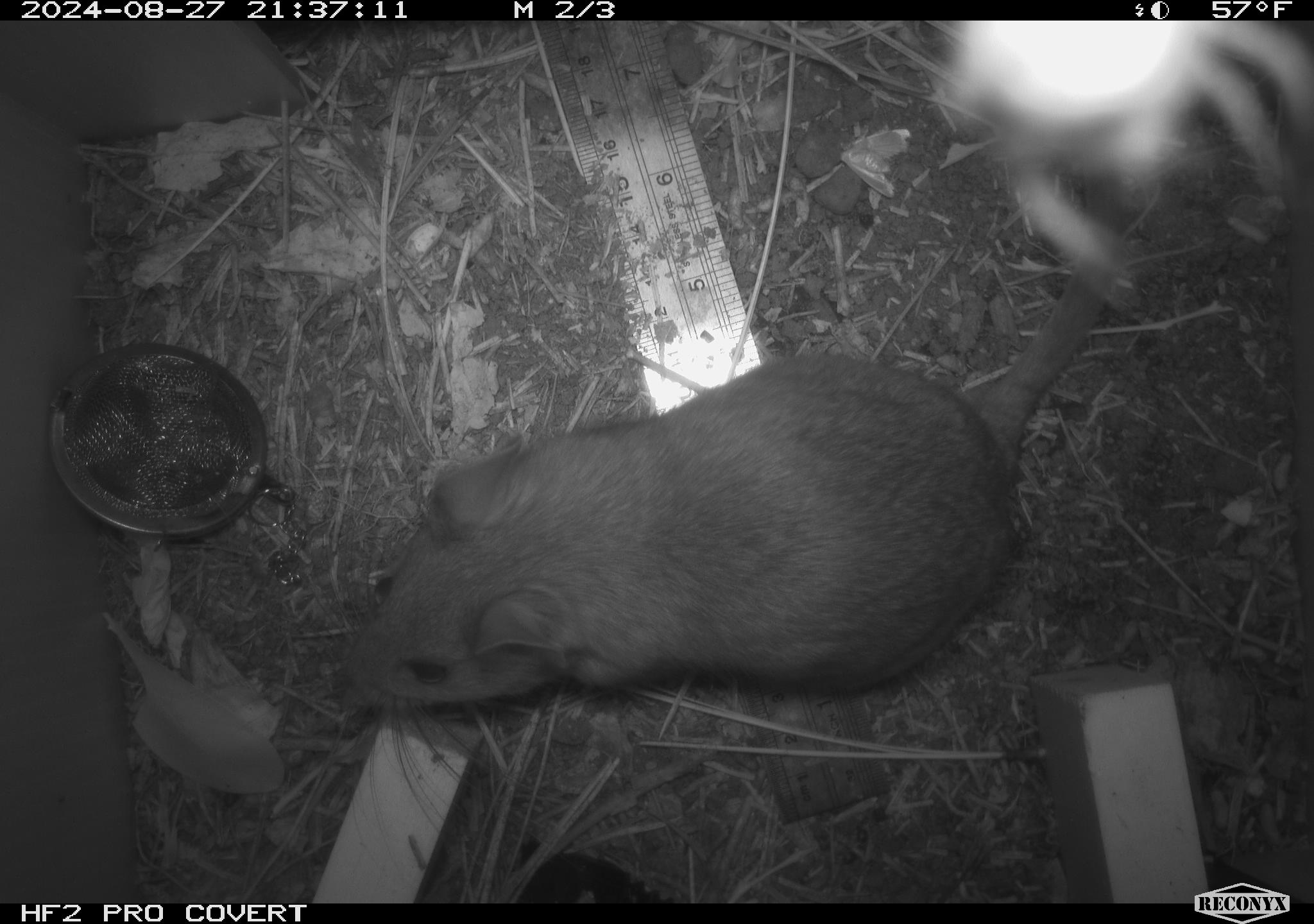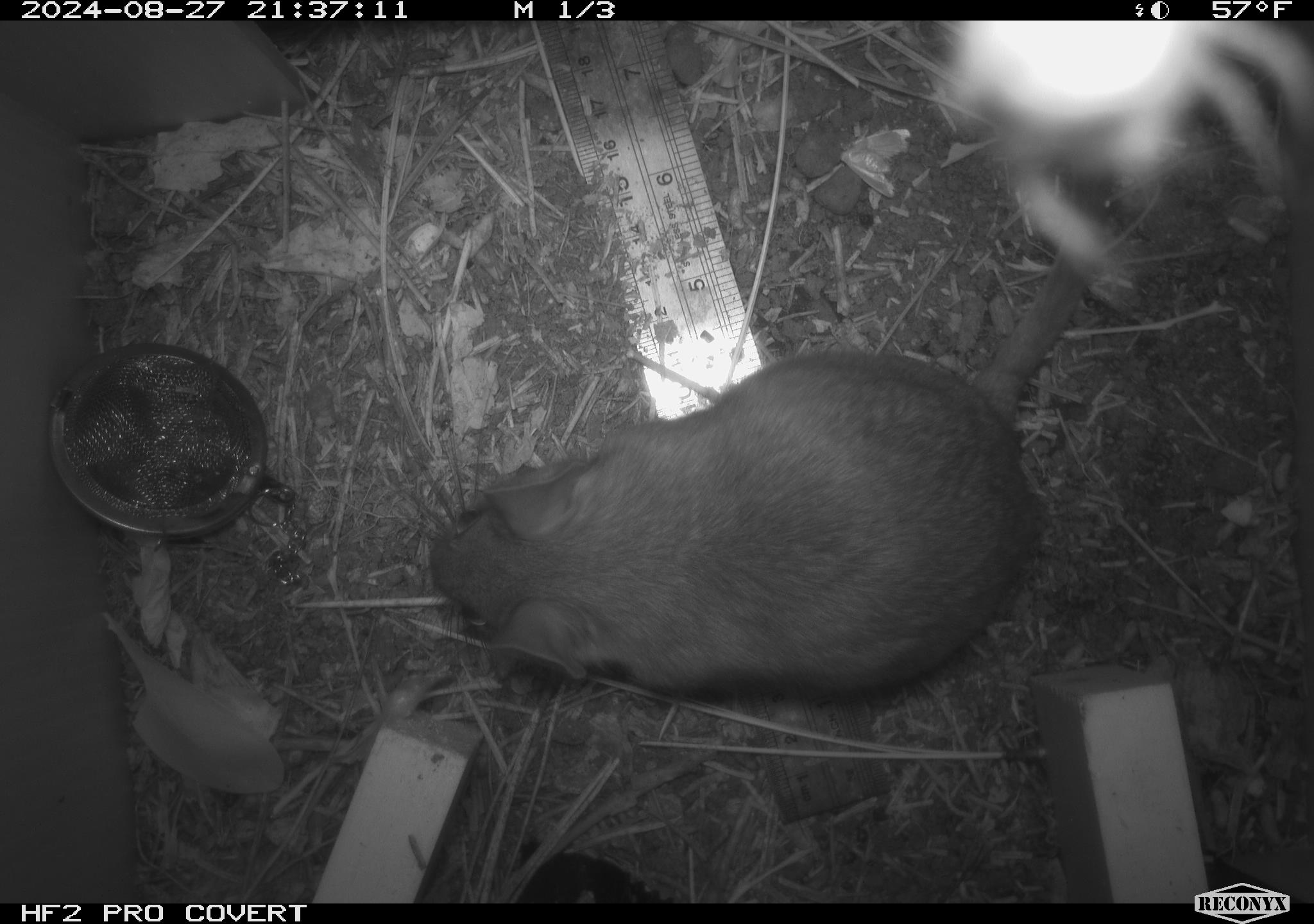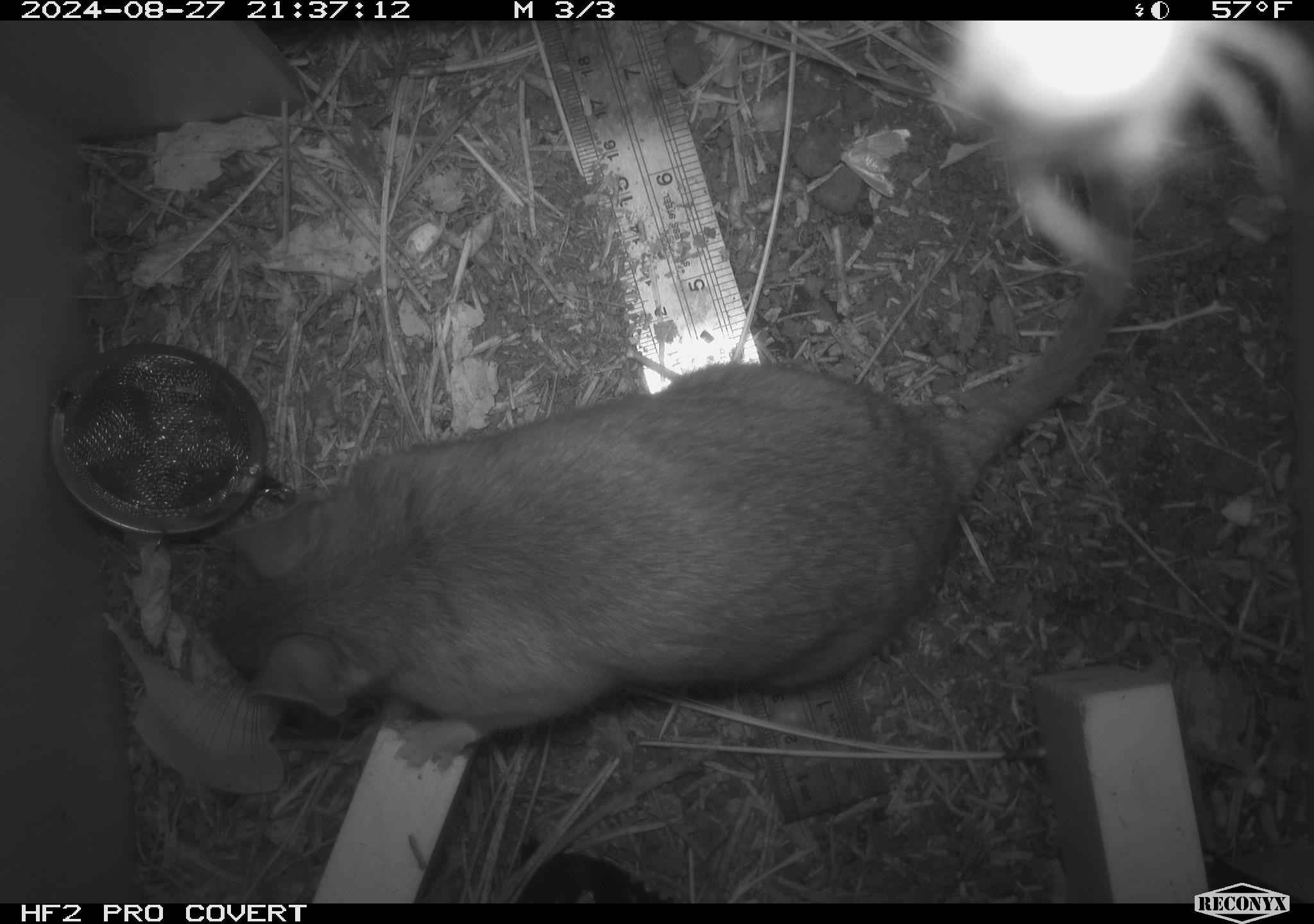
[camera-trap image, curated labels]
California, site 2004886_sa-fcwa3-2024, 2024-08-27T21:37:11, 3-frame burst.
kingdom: Animalia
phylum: Chordata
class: Mammalia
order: Rodentia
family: Cricetidae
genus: Neotoma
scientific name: Neotoma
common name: pack rat or woodrat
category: neotoma species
Neotoma species (pack rat or woodrat) (Neotoma).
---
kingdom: Animalia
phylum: Arthropoda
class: Arachnida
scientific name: Arachnida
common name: arachnids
Arachnids (Arachnida).